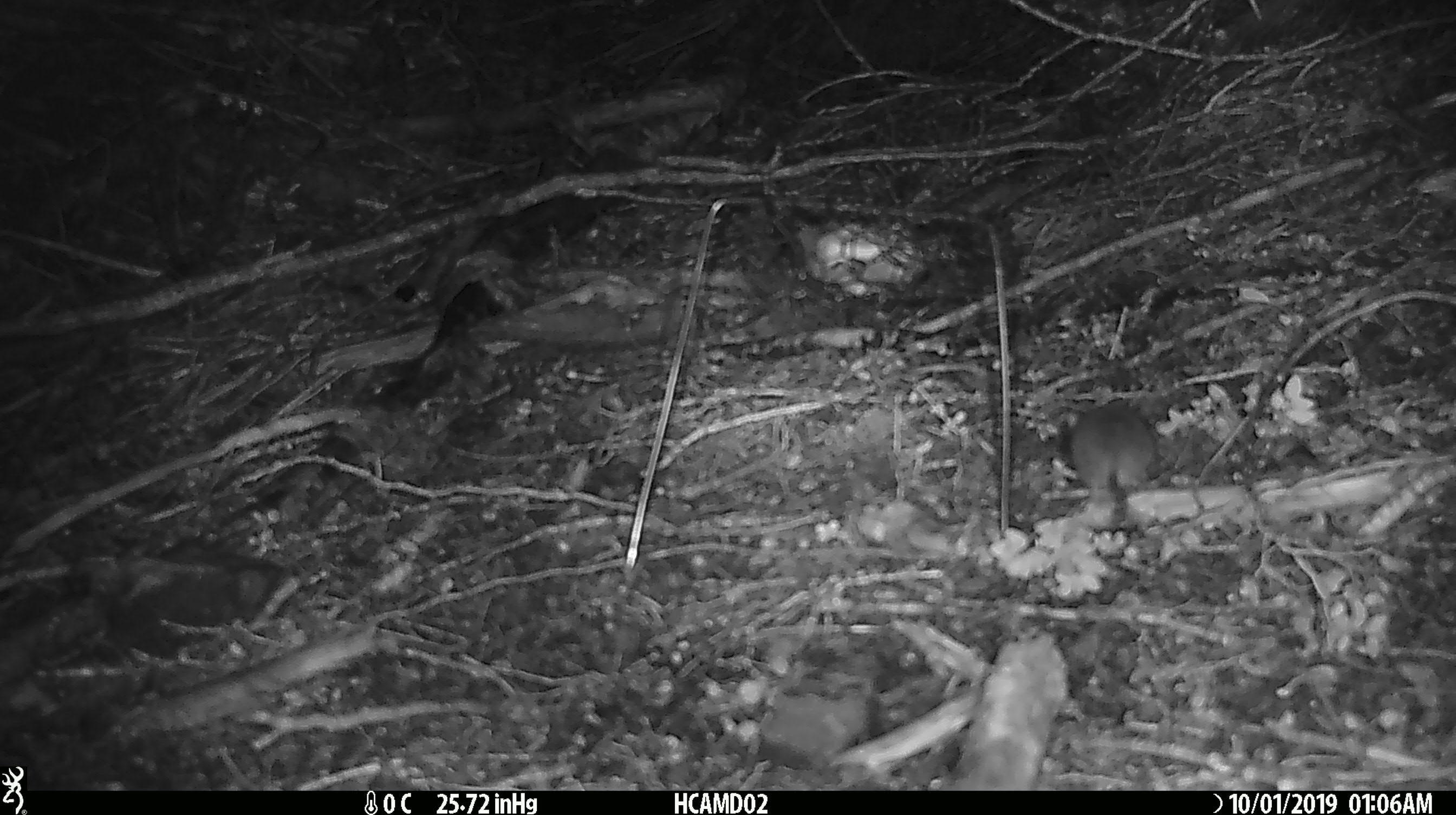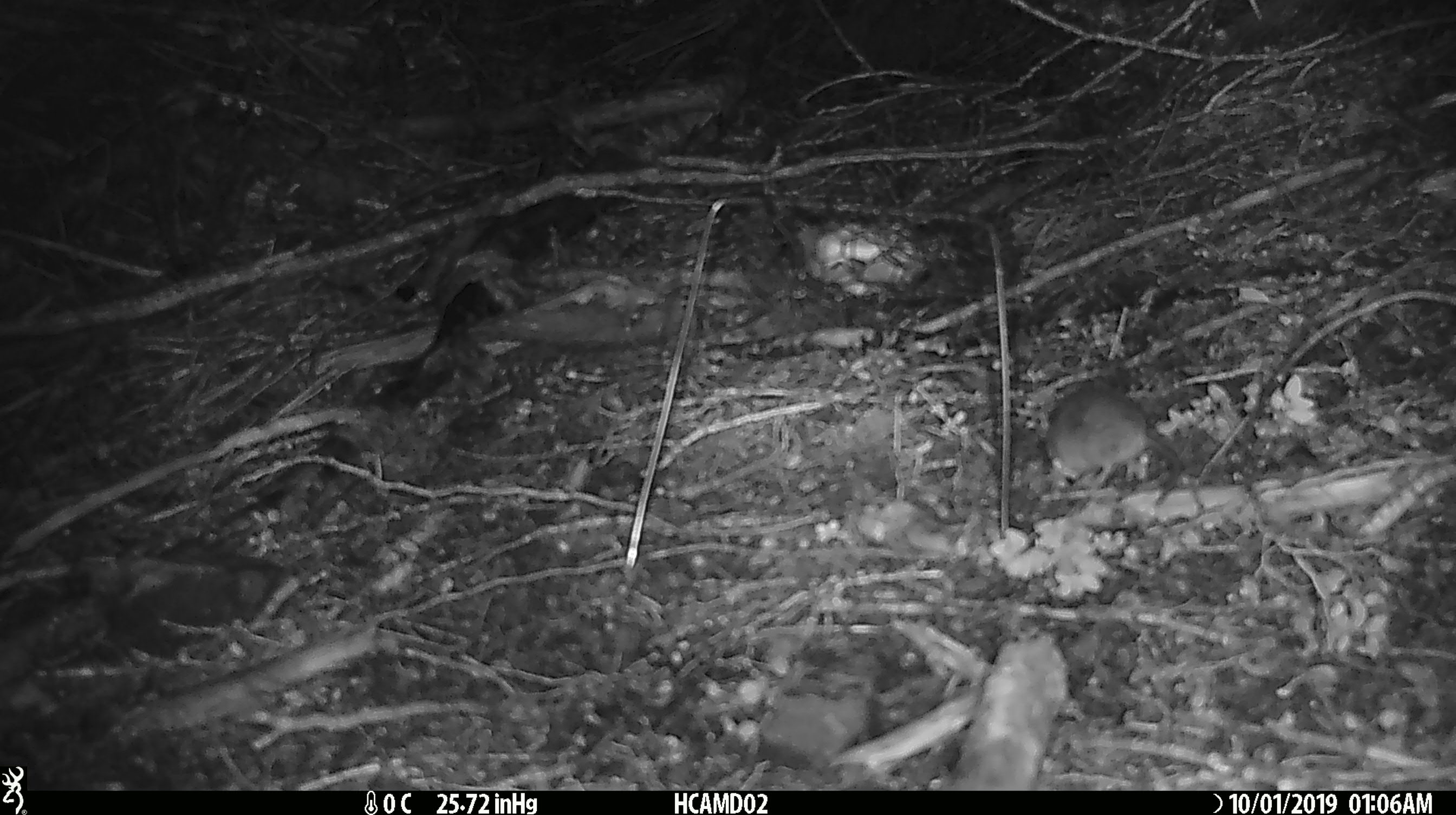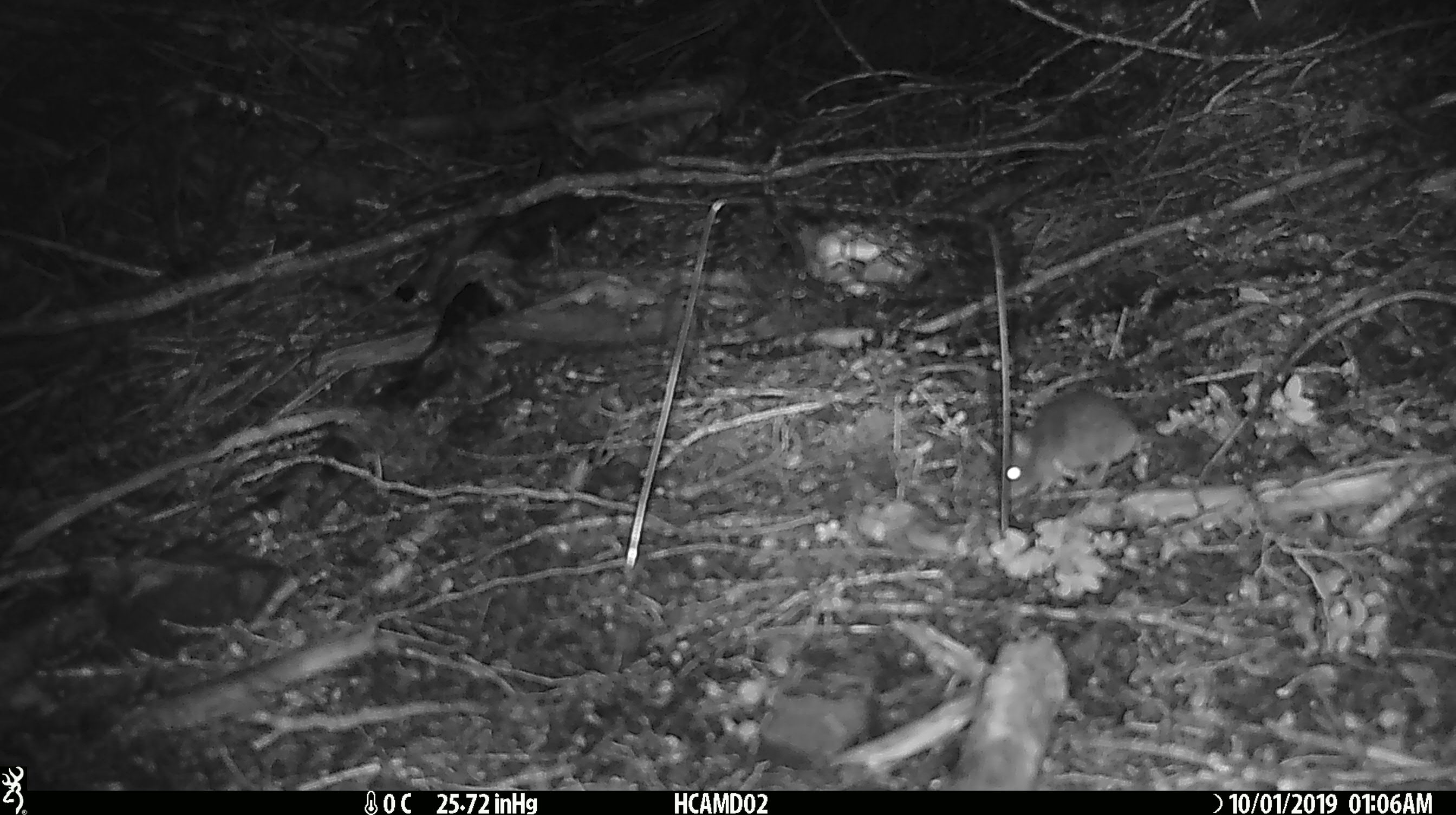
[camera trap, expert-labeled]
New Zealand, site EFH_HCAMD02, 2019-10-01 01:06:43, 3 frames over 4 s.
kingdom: Animalia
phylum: Chordata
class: Mammalia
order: Rodentia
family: Muridae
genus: Mus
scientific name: Mus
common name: mouse